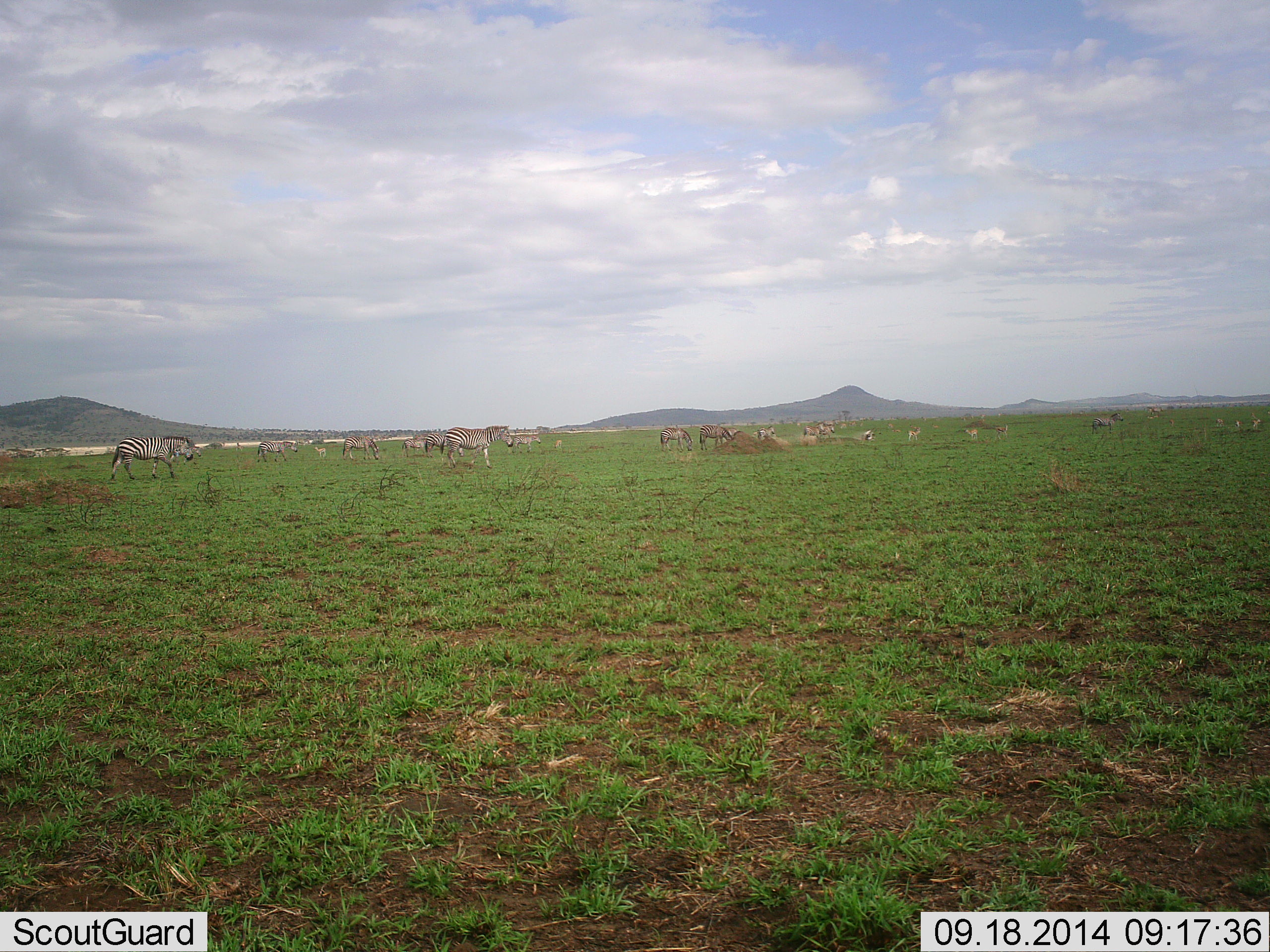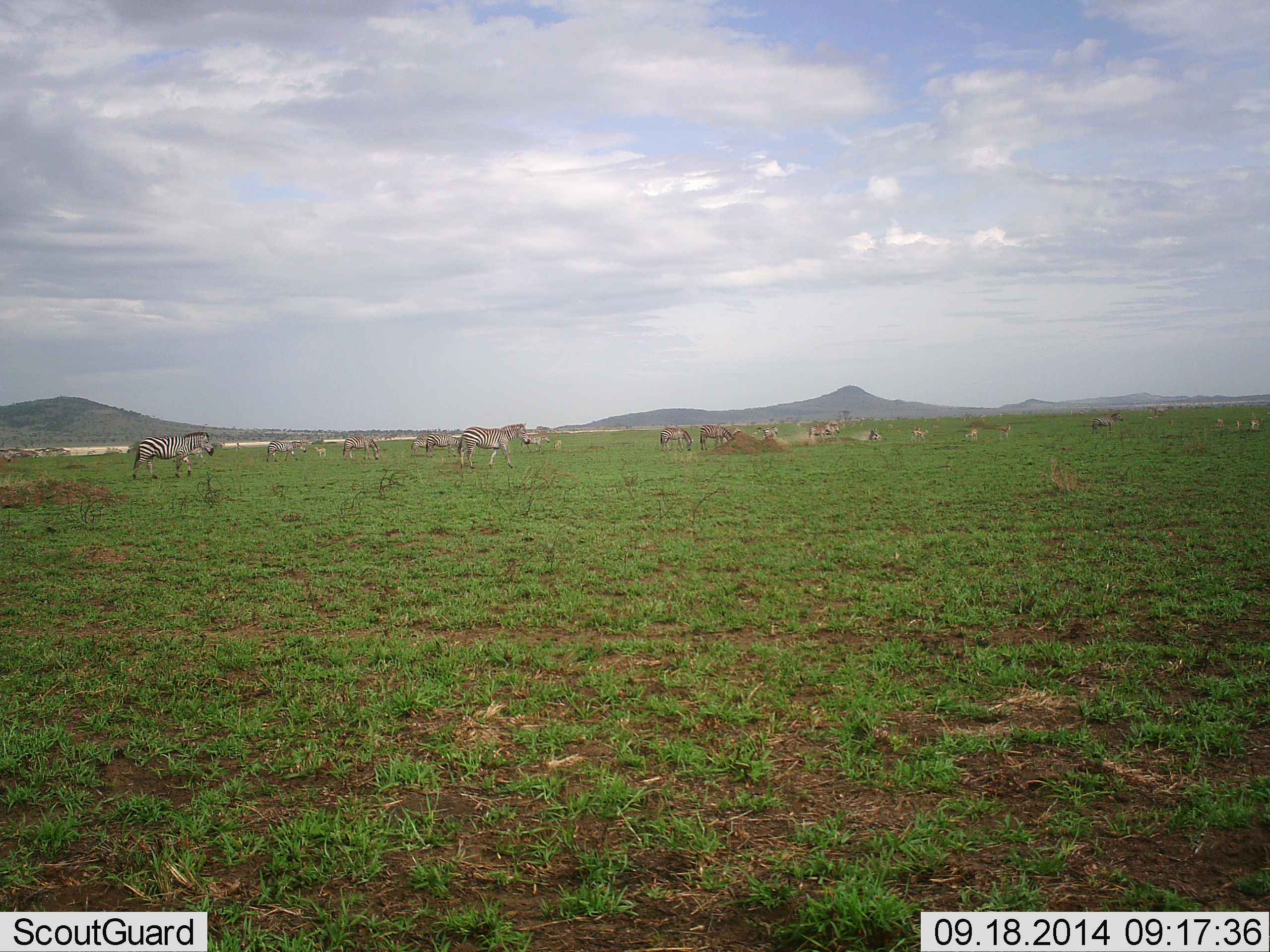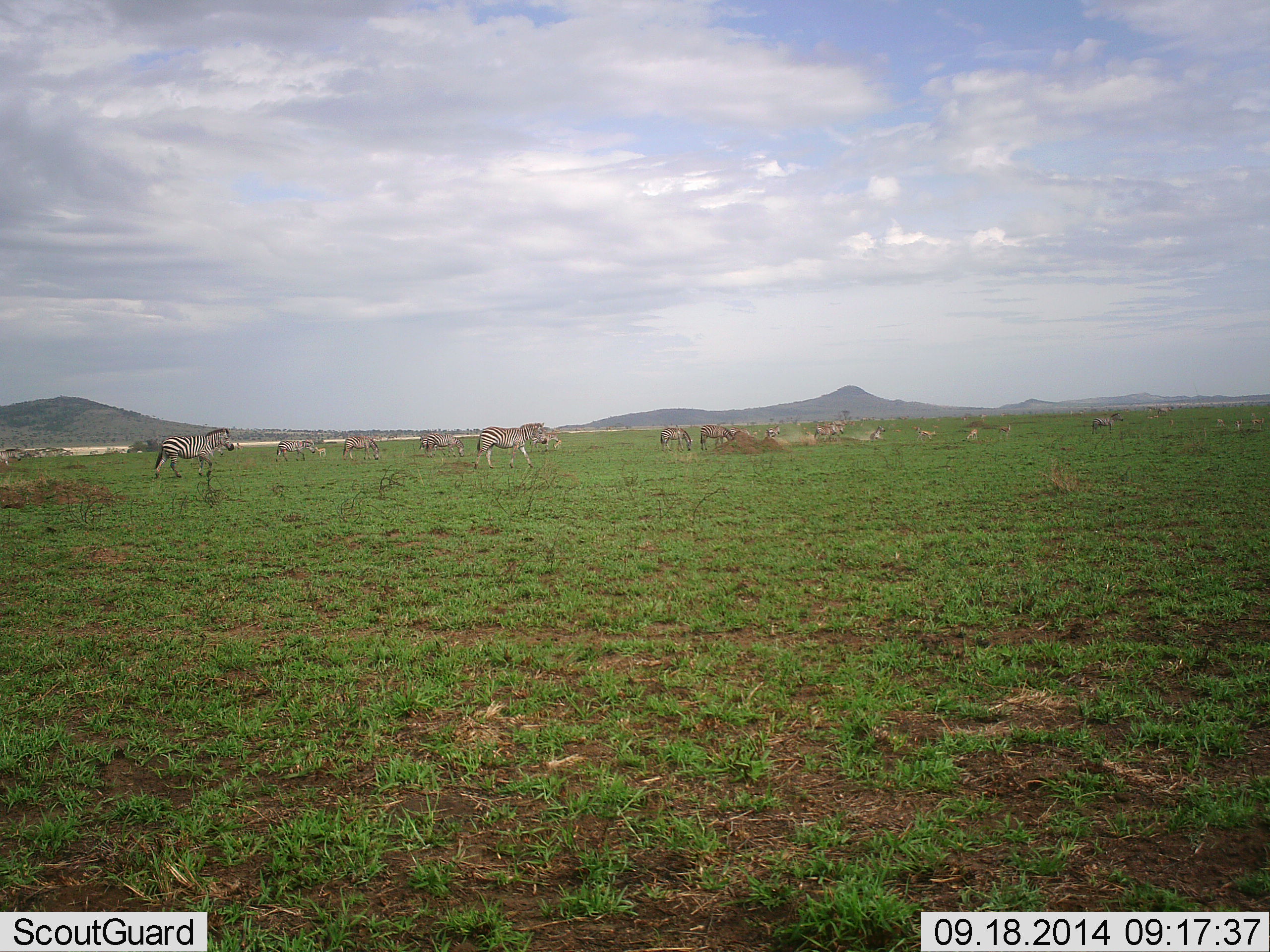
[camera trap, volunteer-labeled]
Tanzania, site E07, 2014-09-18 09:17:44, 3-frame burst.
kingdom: Animalia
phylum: Chordata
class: Mammalia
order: Perissodactyla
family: Equidae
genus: Equus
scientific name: Equus quagga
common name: plains zebra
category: zebra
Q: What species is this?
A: Zebra (plains zebra) (Equus quagga).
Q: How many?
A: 11-50.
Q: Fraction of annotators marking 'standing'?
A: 69%.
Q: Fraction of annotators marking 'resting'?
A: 0%.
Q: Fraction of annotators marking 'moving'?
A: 85%.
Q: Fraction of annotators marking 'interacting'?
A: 0%.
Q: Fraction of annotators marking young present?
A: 0%.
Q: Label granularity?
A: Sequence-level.